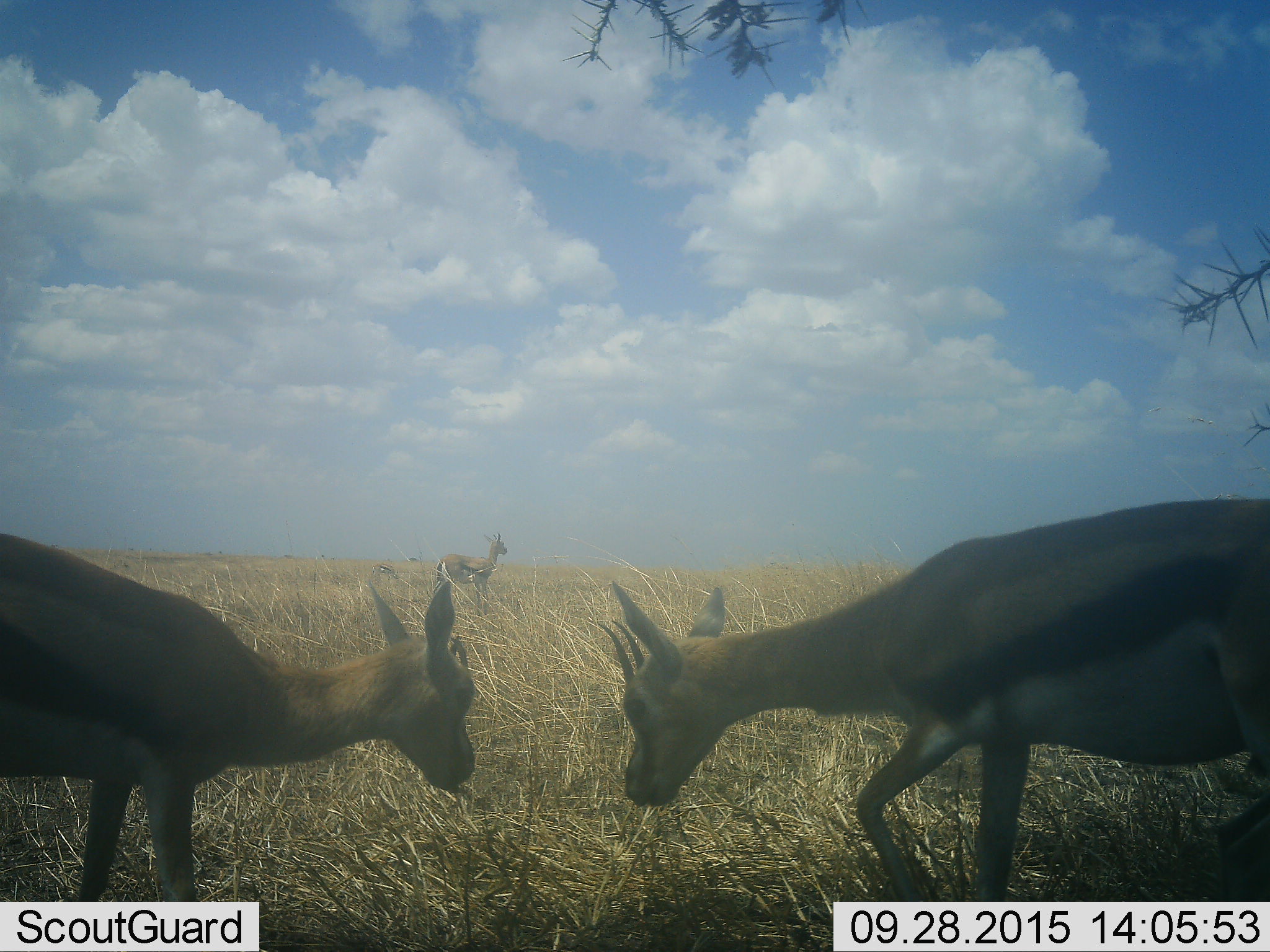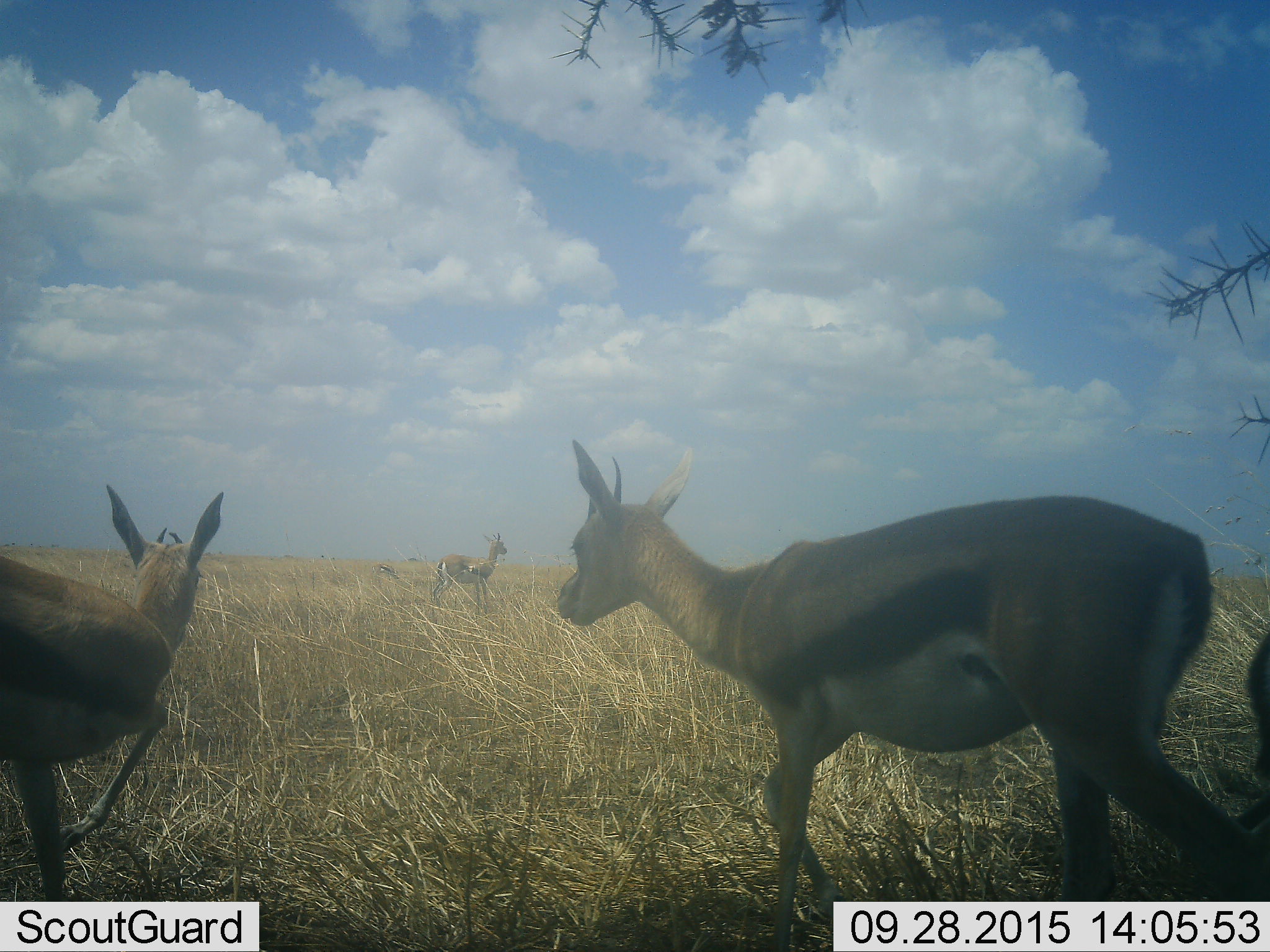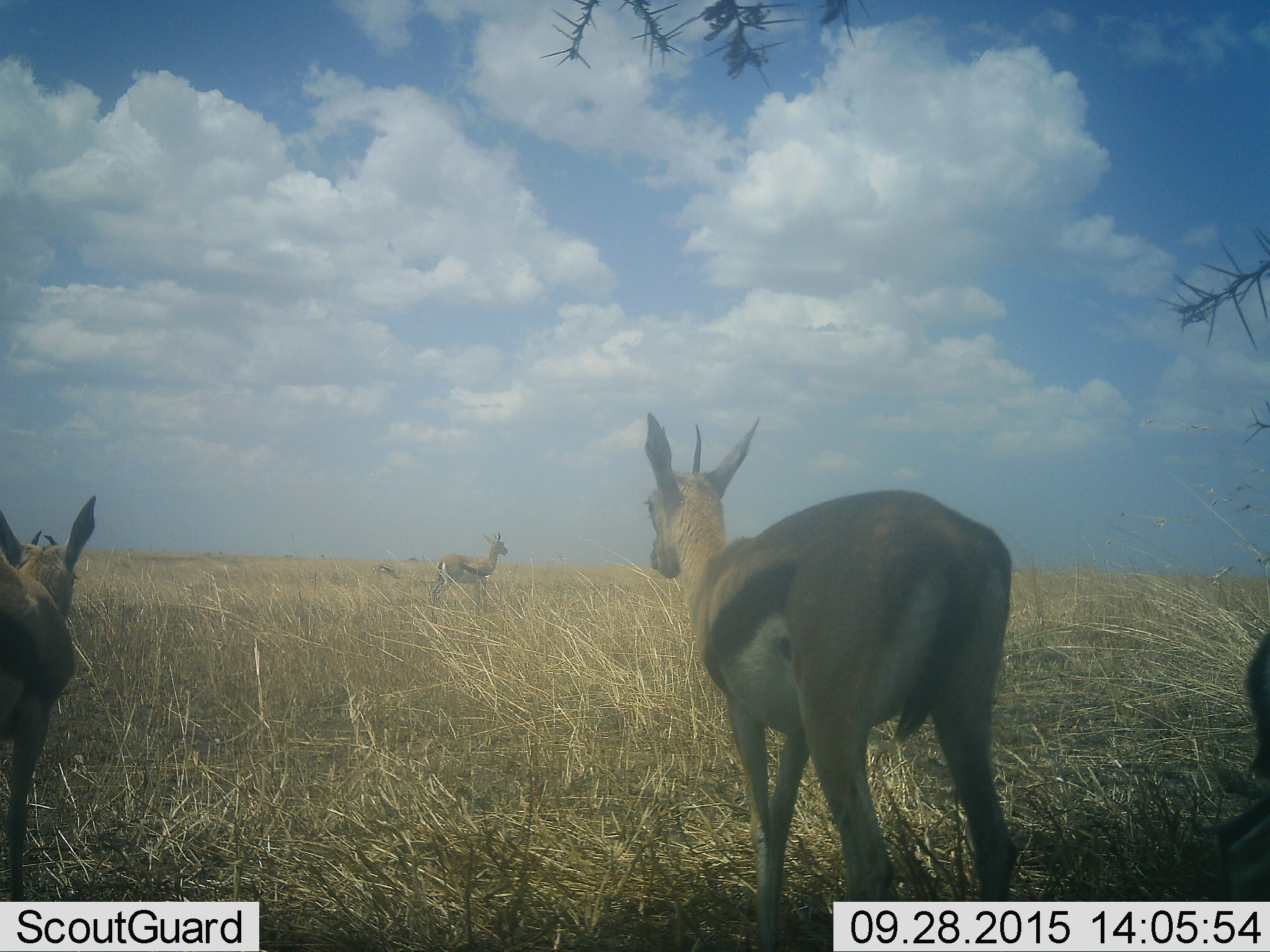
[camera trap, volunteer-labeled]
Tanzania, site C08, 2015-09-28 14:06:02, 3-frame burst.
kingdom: Animalia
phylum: Chordata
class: Mammalia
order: Artiodactyla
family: Bovidae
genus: Eudorcas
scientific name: Eudorcas thomsonii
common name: thomson's gazelle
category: gazellethomsons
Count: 4.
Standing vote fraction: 67%.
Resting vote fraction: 0%.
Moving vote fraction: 75%.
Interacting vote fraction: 0%.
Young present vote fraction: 17%.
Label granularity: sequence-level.